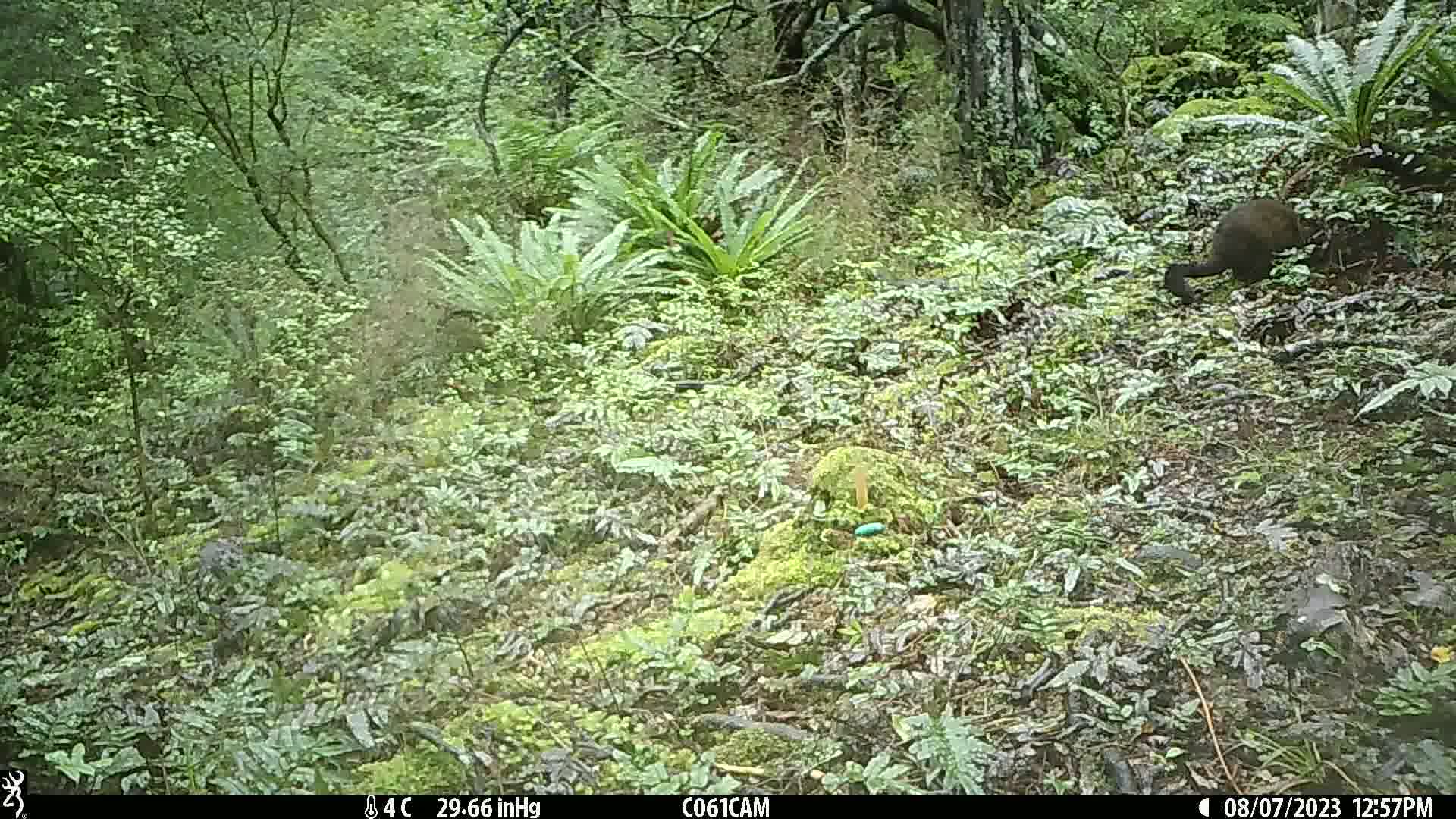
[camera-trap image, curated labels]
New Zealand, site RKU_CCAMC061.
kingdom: Animalia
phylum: Chordata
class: Mammalia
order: Diprotodontia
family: Phalangeridae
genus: Trichosurus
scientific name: Trichosurus vulpecula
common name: common brushtail possum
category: possum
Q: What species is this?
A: Possum (common brushtail possum) (Trichosurus vulpecula).